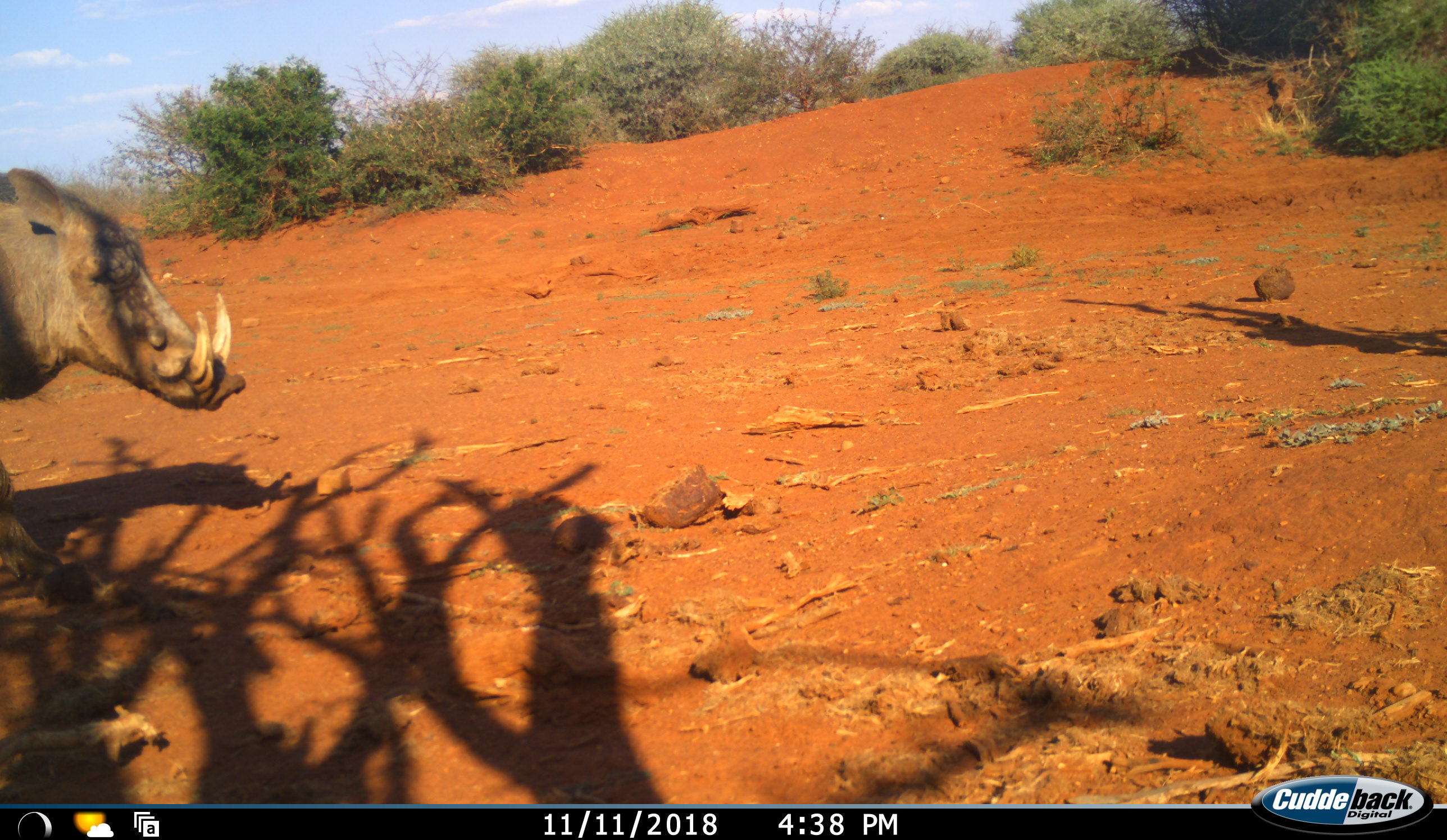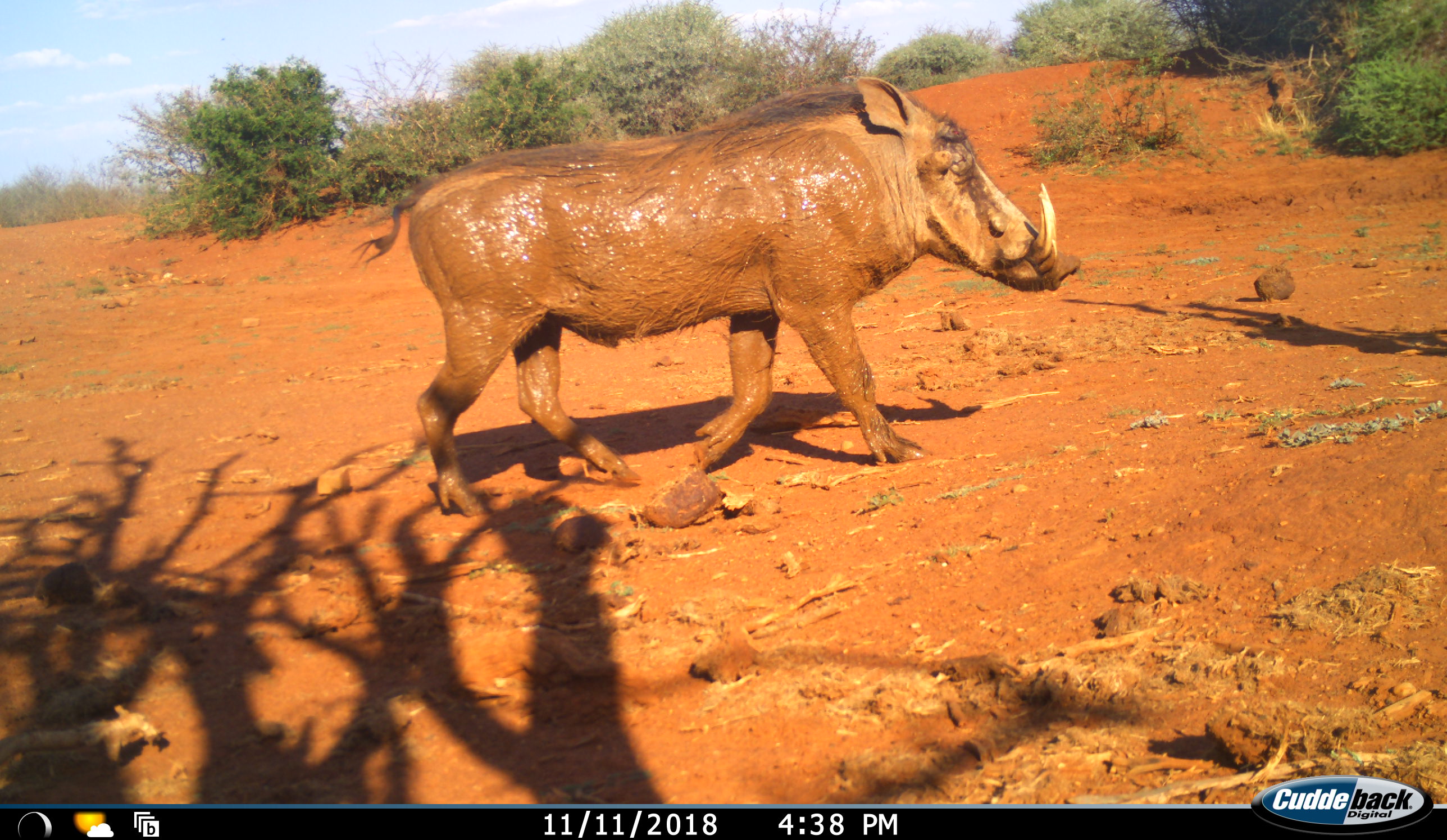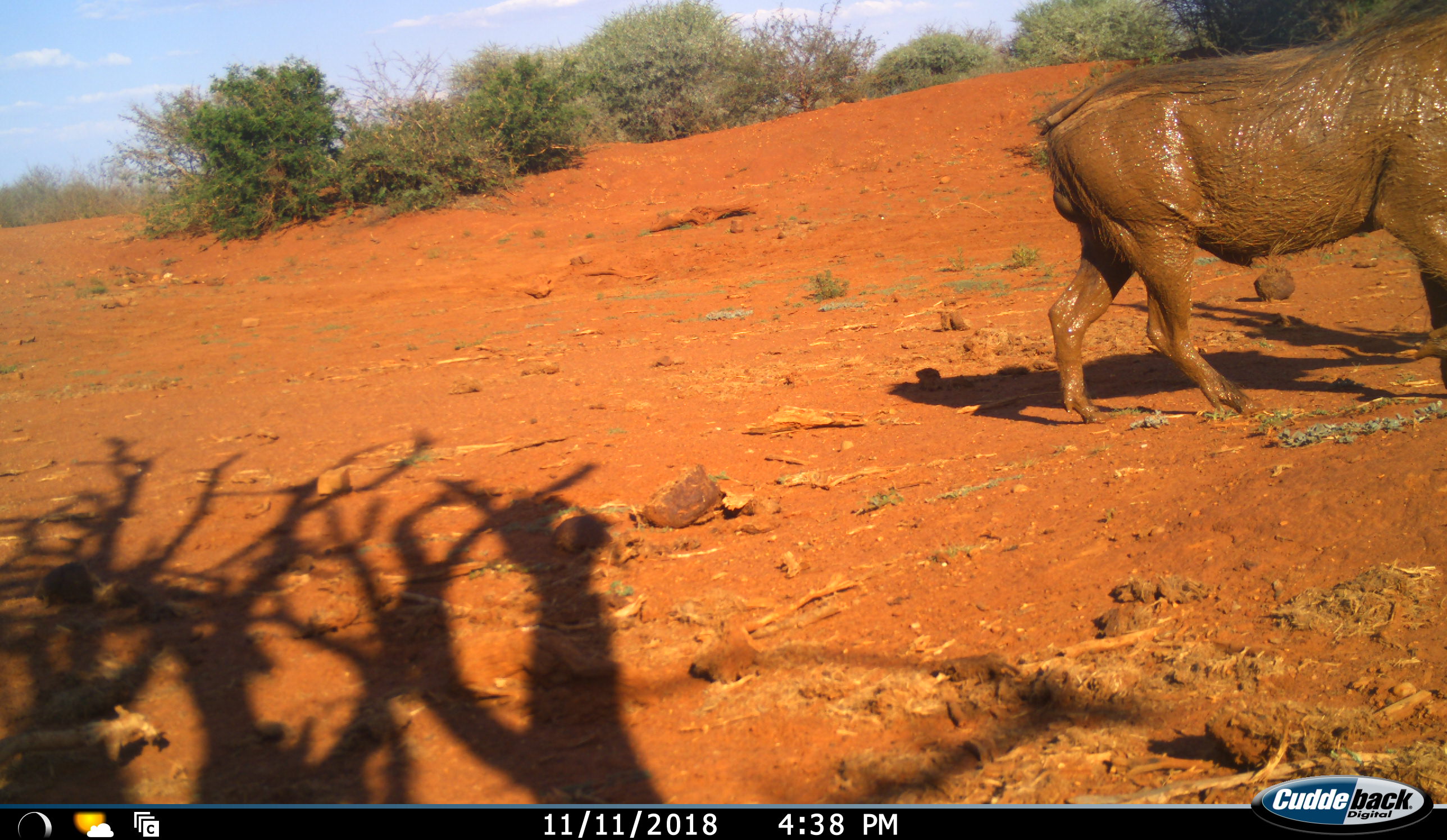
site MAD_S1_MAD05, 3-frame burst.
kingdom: Animalia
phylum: Chordata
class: Mammalia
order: Artiodactyla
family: Suidae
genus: Phacochoerus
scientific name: Phacochoerus africanus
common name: warthog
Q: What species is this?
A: Warthog (Phacochoerus africanus).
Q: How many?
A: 1.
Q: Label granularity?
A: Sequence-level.